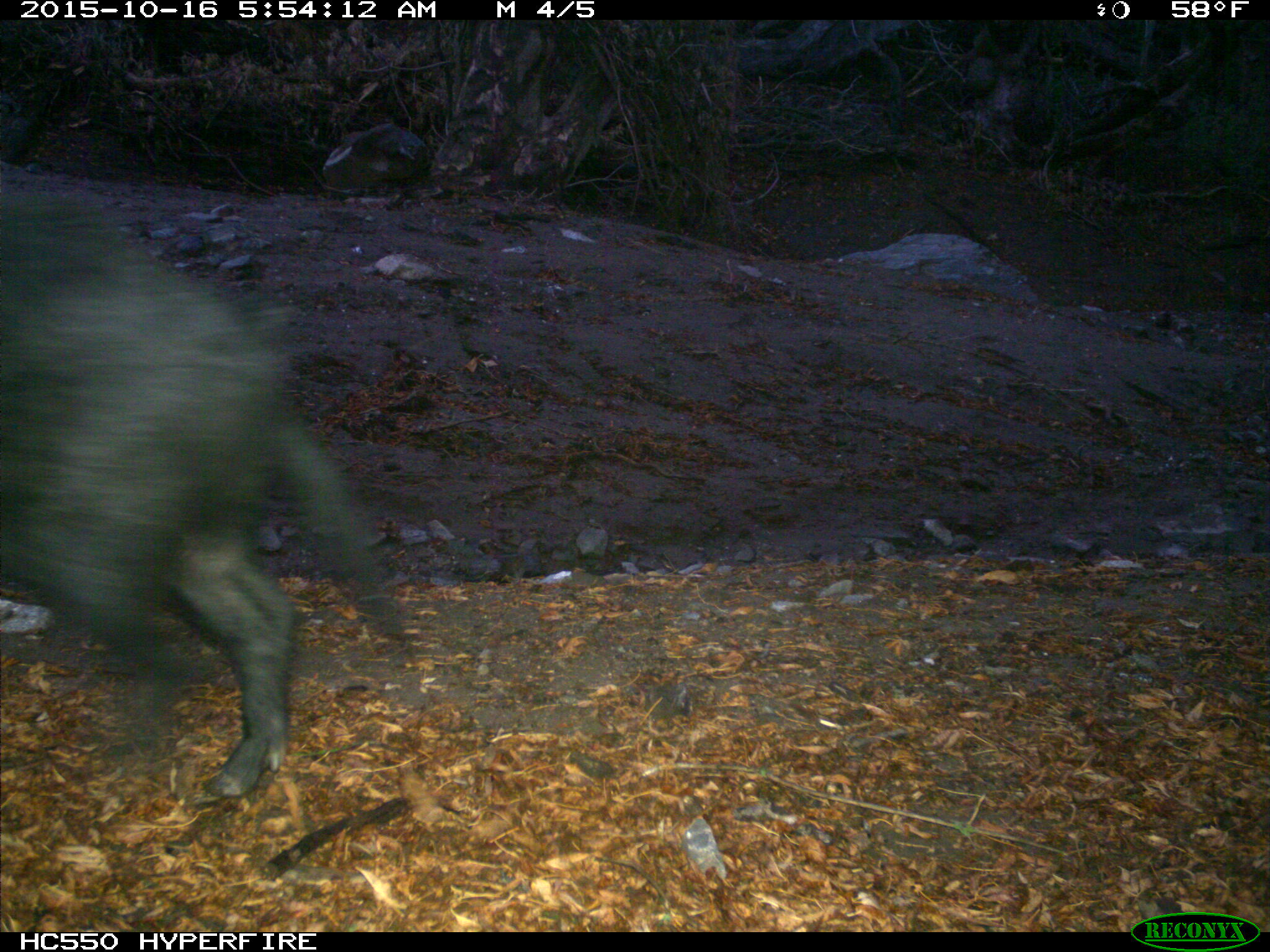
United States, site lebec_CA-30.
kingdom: Animalia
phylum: Chordata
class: Mammalia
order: Artiodactyla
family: Suidae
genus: Sus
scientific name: Sus scrofa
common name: wild boar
Sus scrofa (wild boar).